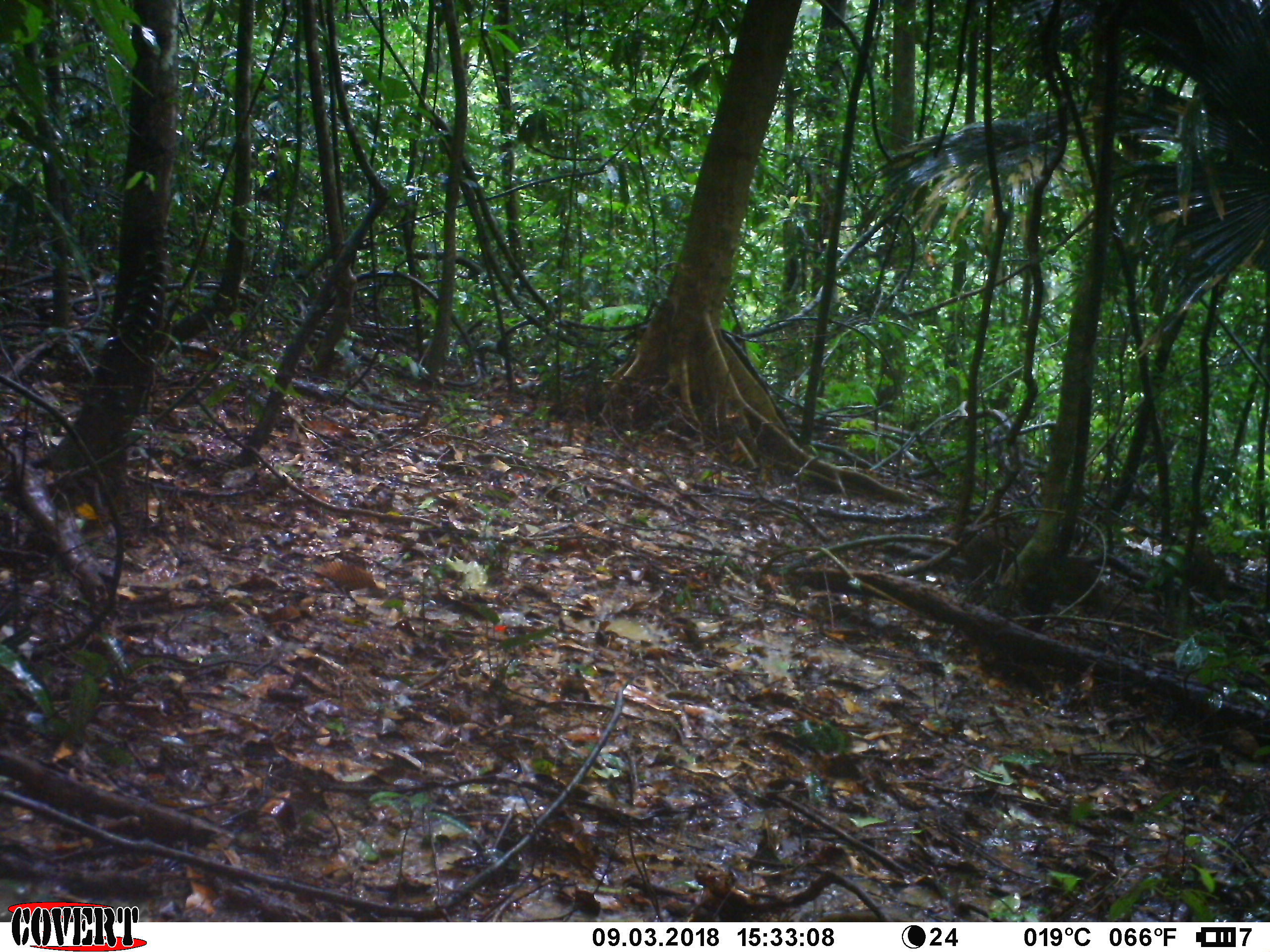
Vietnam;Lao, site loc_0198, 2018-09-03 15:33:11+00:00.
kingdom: Animalia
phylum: Chordata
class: Mammalia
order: Artiodactyla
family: Suidae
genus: Sus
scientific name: Sus scrofa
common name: eurasian wild pig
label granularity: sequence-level